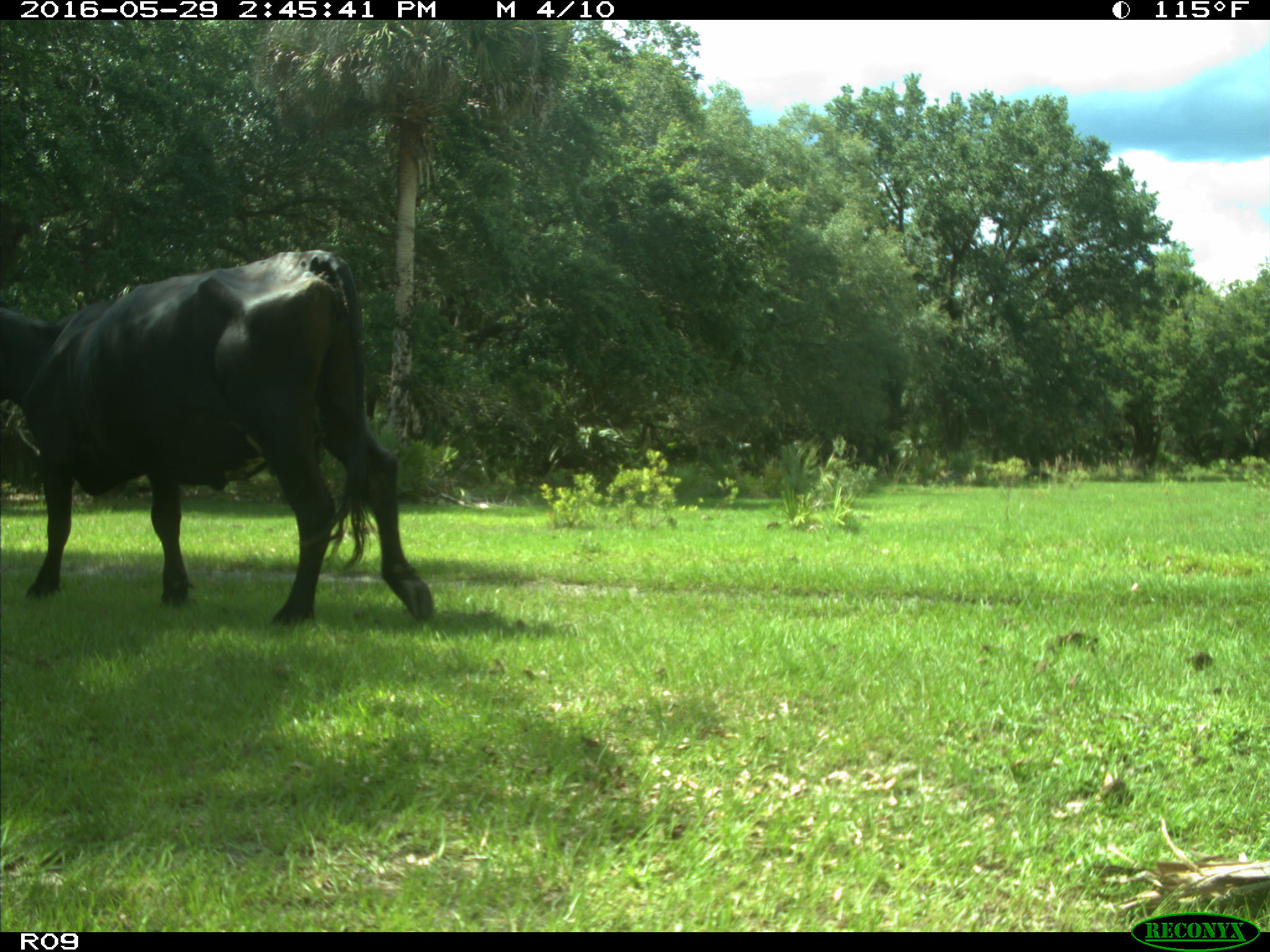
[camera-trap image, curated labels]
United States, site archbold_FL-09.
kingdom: Animalia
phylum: Chordata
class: Mammalia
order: Artiodactyla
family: Bovidae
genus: Bos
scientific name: Bos taurus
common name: domestic cow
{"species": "Bos taurus (domestic cow)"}